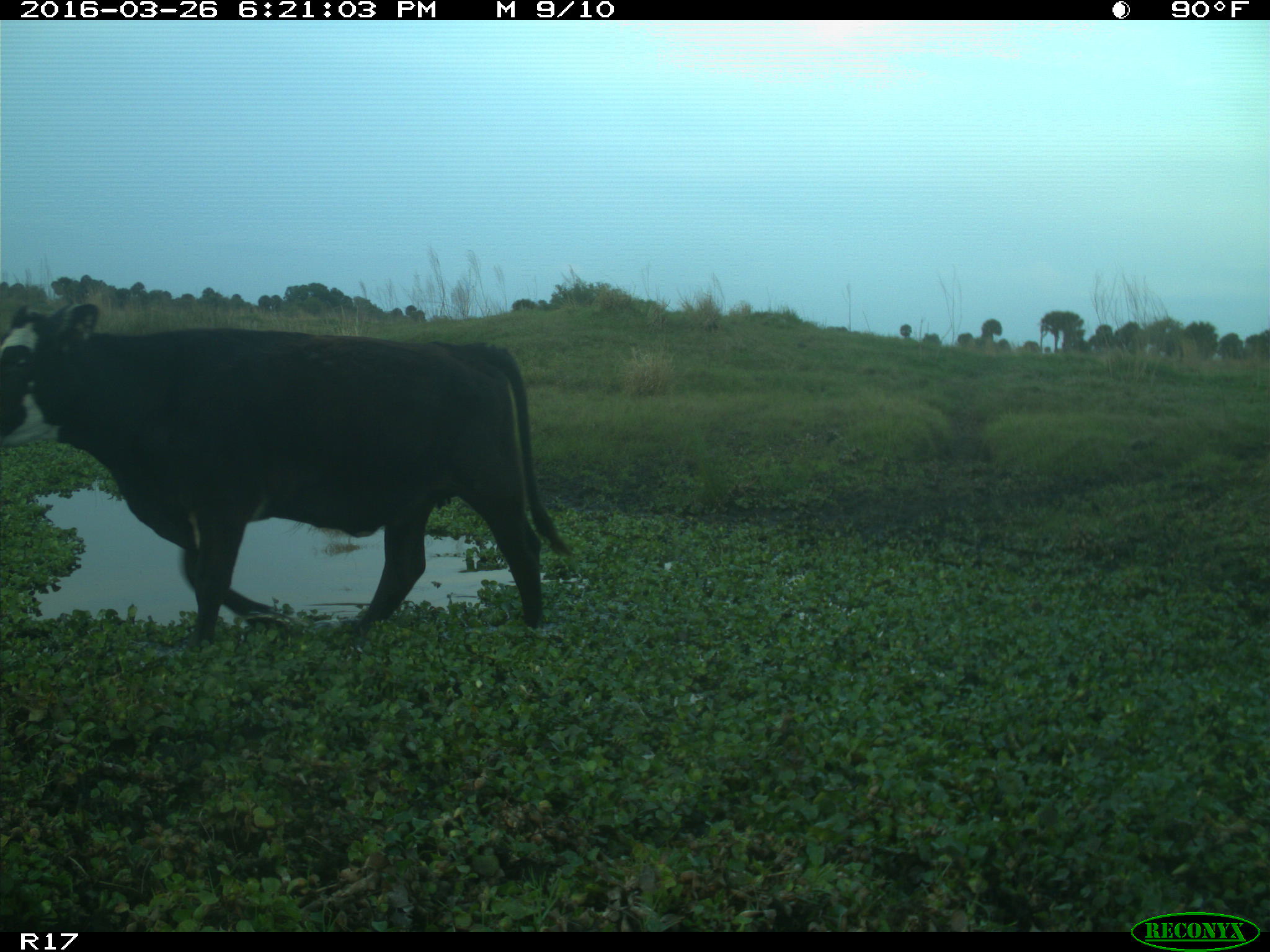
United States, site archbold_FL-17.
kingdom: Animalia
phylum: Chordata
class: Mammalia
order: Artiodactyla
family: Bovidae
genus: Bos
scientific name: Bos taurus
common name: domestic cow